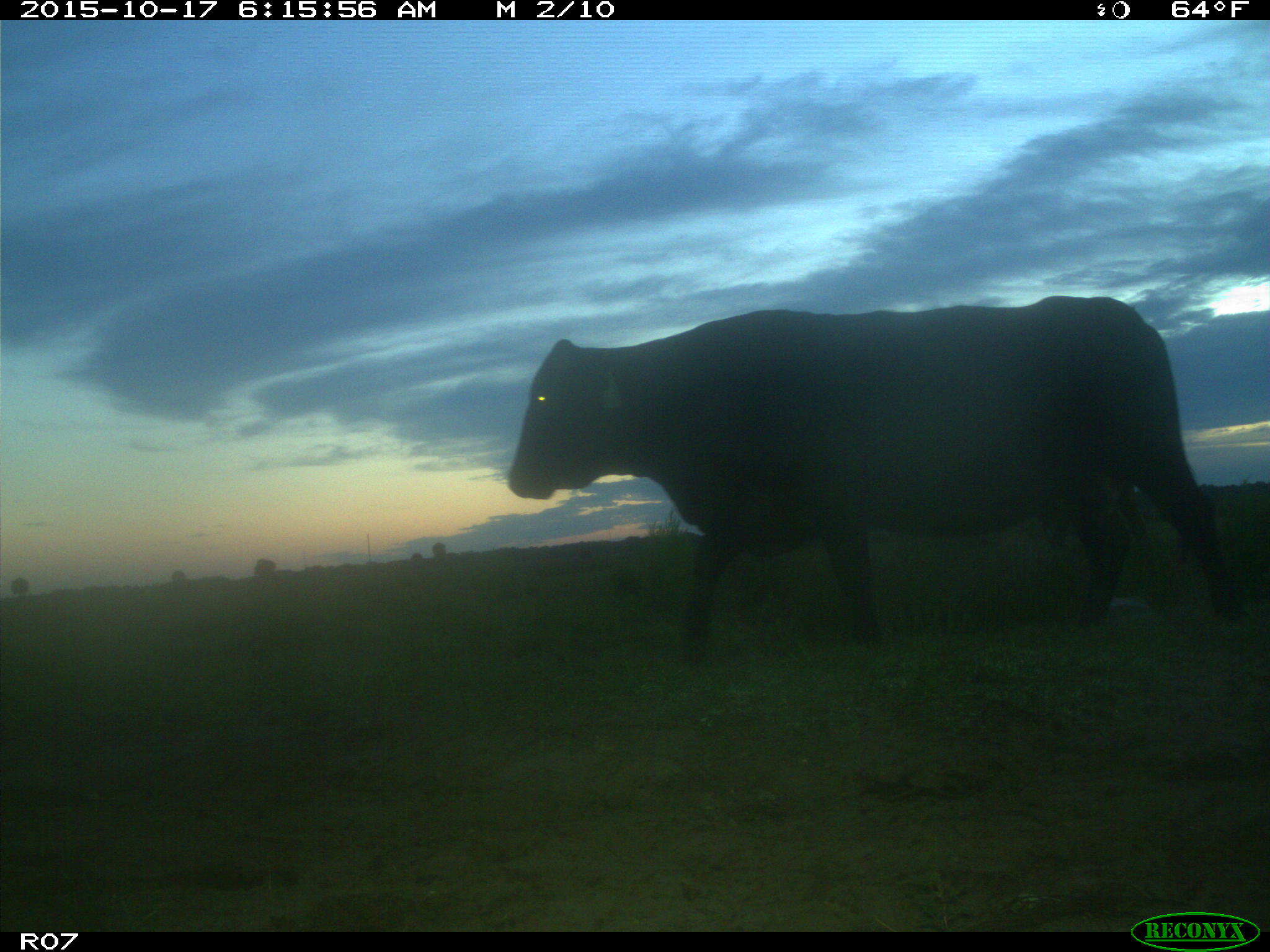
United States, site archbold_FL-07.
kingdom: Animalia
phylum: Chordata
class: Mammalia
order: Artiodactyla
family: Bovidae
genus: Bos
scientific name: Bos taurus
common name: domestic cow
Bos taurus (domestic cow).